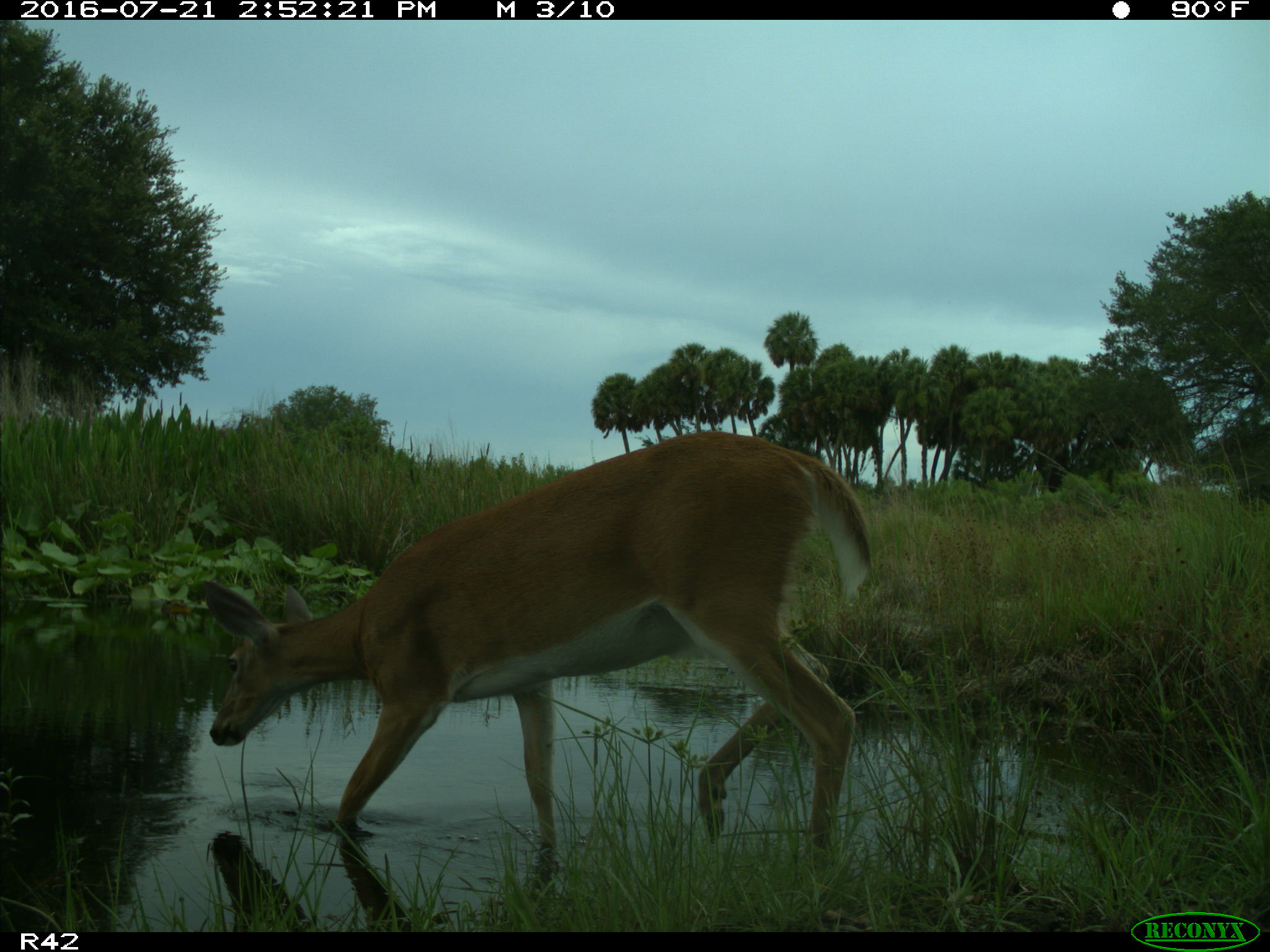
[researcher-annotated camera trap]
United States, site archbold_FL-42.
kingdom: Animalia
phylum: Chordata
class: Mammalia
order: Artiodactyla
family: Cervidae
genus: Odocoileus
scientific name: Odocoileus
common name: deer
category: unidentified deer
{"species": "unidentified deer (deer) (Odocoileus)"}